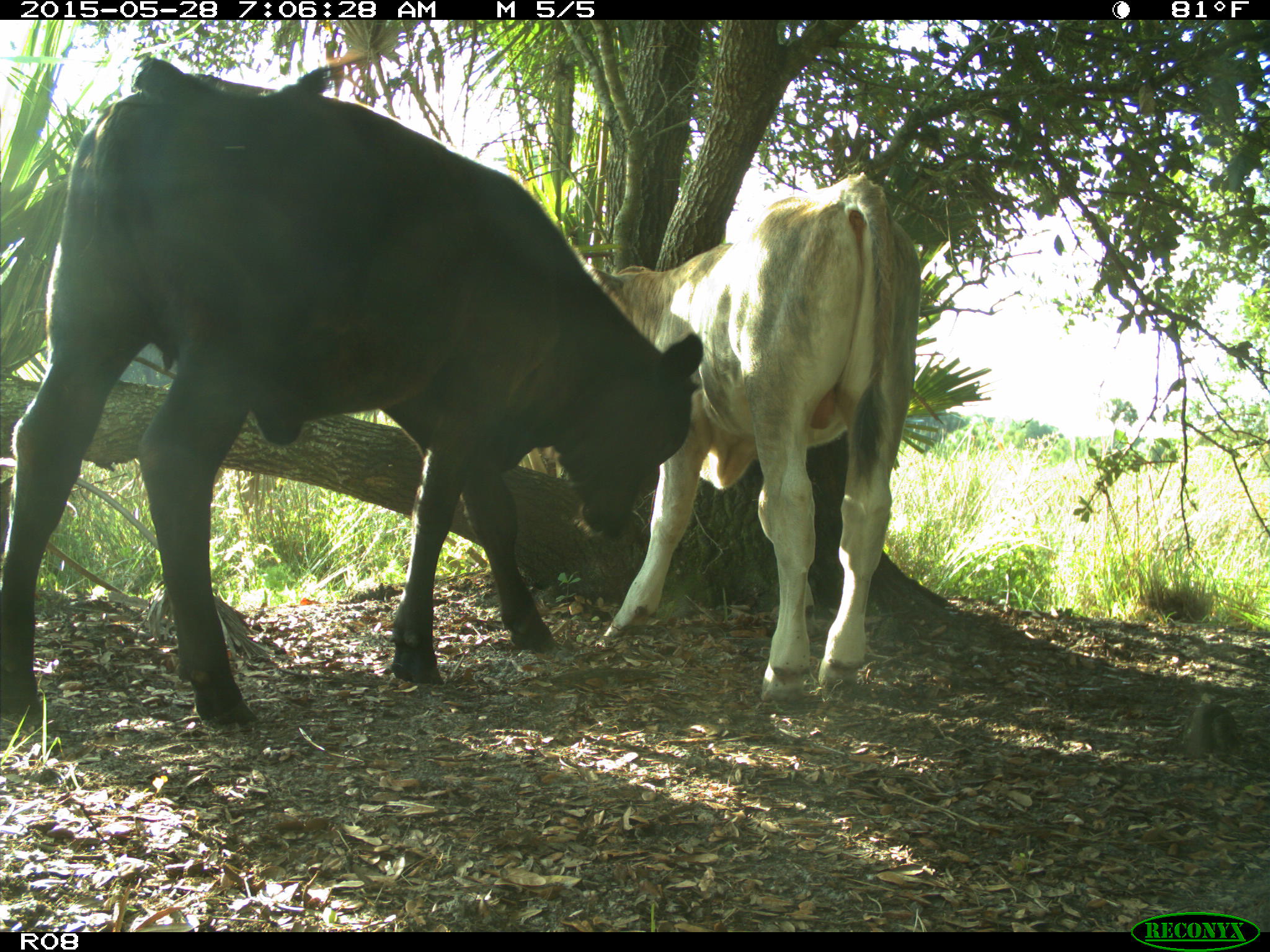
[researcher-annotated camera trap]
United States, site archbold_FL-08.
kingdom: Animalia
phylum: Chordata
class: Mammalia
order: Artiodactyla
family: Bovidae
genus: Bos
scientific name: Bos taurus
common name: domestic cow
Bos taurus (domestic cow).